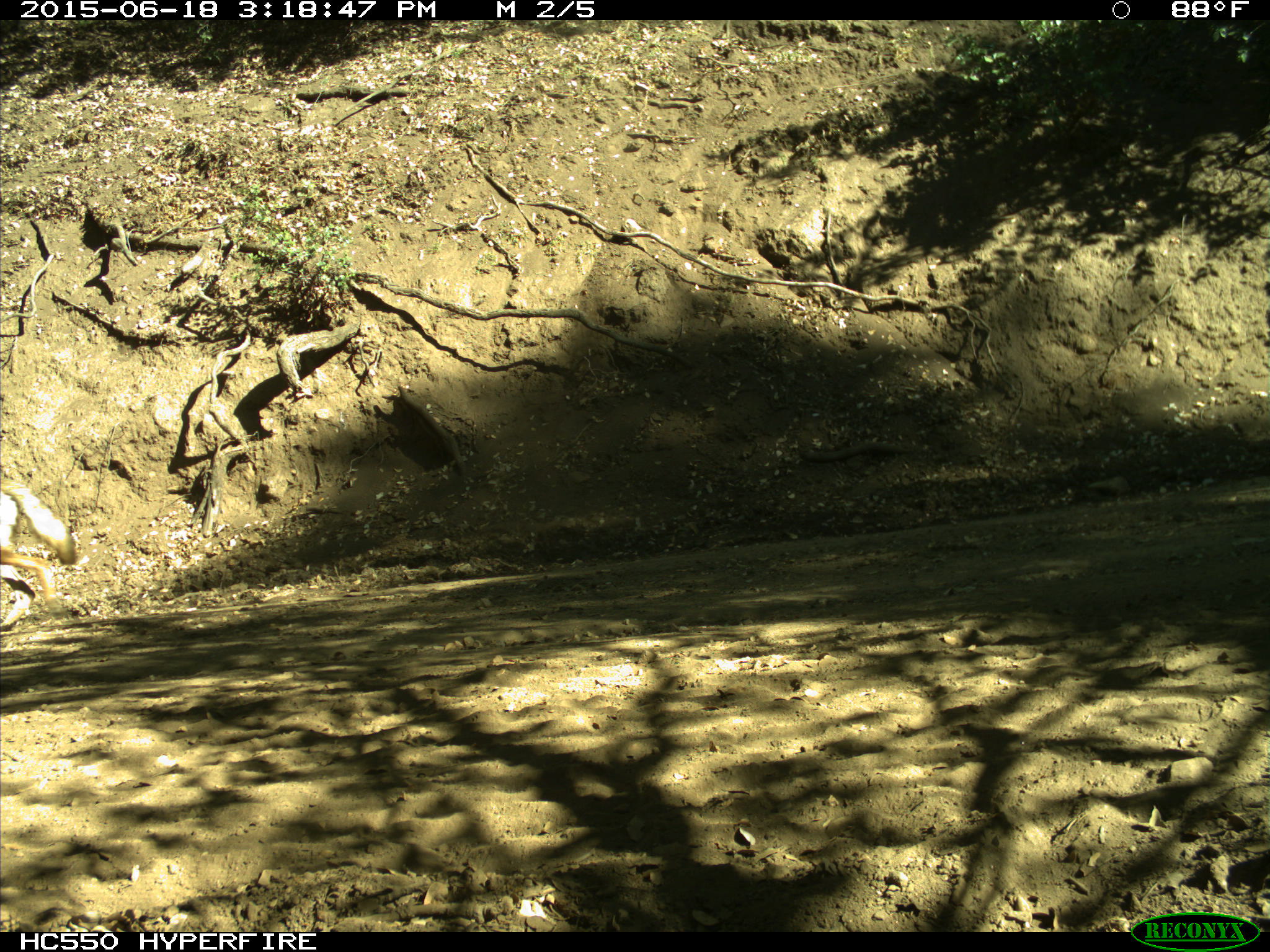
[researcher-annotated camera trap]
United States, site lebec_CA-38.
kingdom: Animalia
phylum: Chordata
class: Mammalia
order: Carnivora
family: Canidae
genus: Canis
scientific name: Canis latrans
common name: coyote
Canis latrans (coyote).